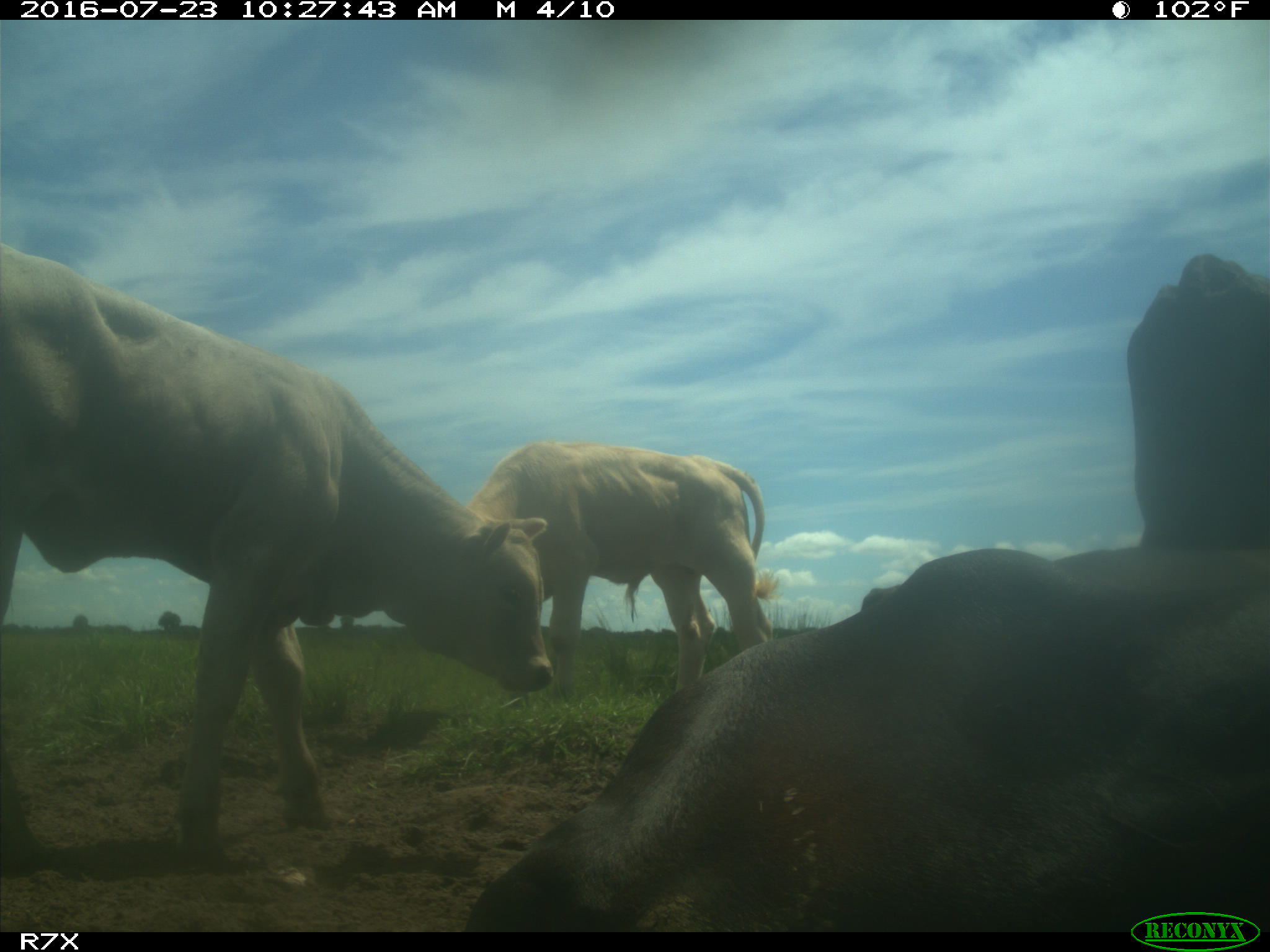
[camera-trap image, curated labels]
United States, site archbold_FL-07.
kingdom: Animalia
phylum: Chordata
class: Mammalia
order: Artiodactyla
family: Bovidae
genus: Bos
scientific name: Bos taurus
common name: domestic cow